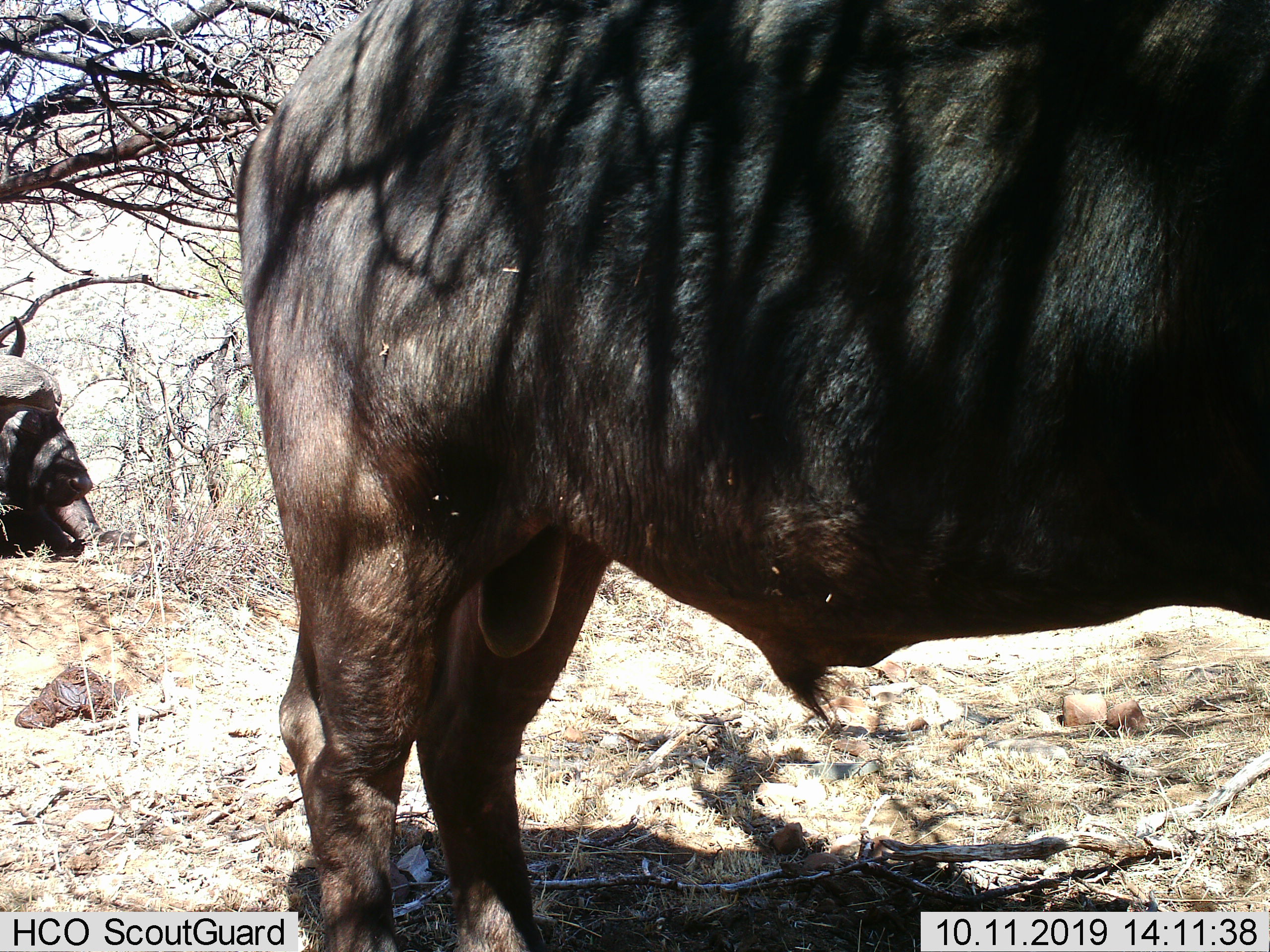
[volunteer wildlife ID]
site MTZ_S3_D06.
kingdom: Animalia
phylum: Chordata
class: Mammalia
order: Artiodactyla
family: Bovidae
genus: Syncerus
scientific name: Syncerus caffer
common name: african buffalo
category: buffalo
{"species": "buffalo (african buffalo) (Syncerus caffer)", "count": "2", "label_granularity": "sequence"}